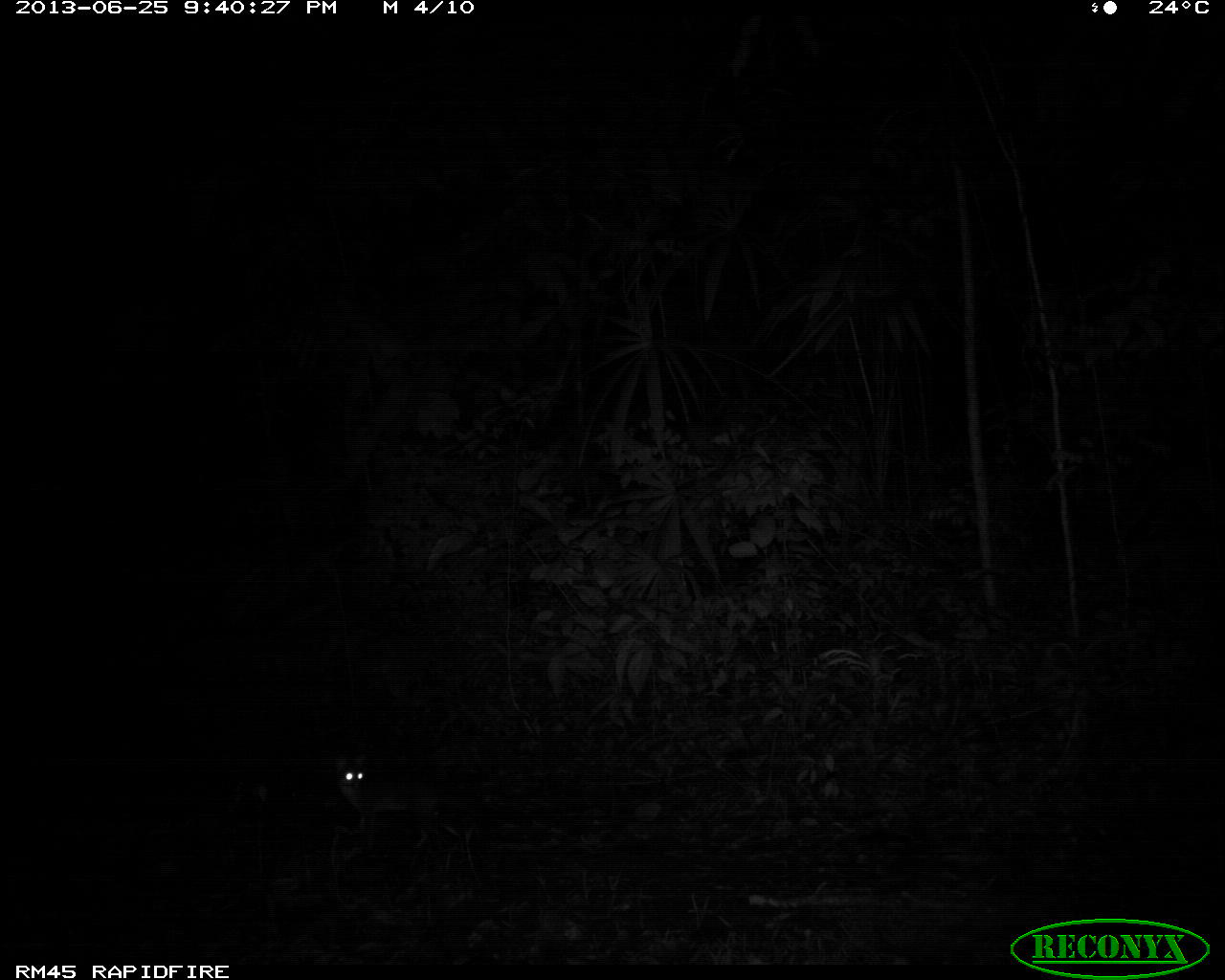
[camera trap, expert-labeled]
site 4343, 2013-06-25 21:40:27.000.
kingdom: Animalia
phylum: Chordata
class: Mammalia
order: Carnivora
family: Canidae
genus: Urocyon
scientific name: Urocyon cinereoargenteus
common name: gray fox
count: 1